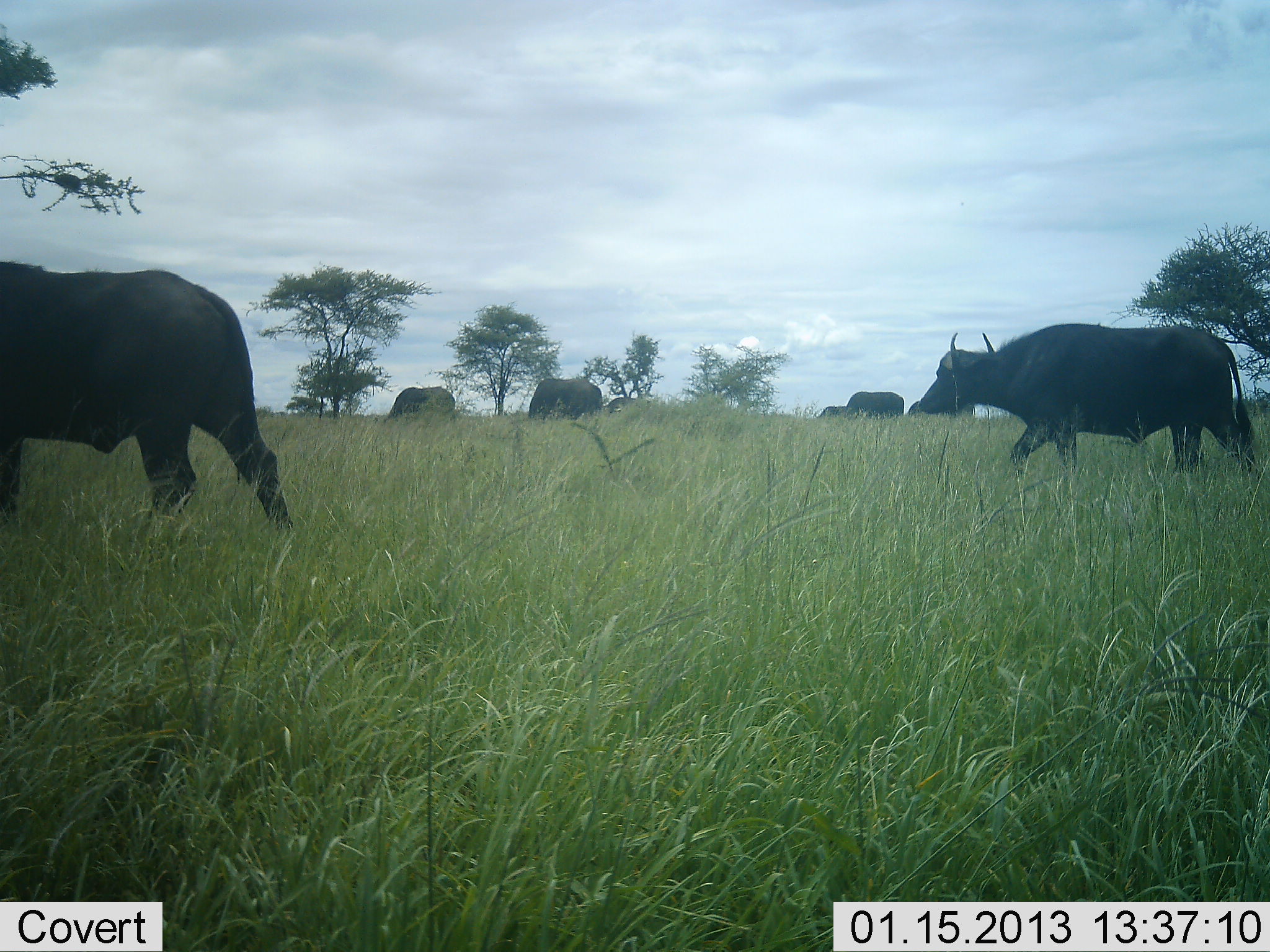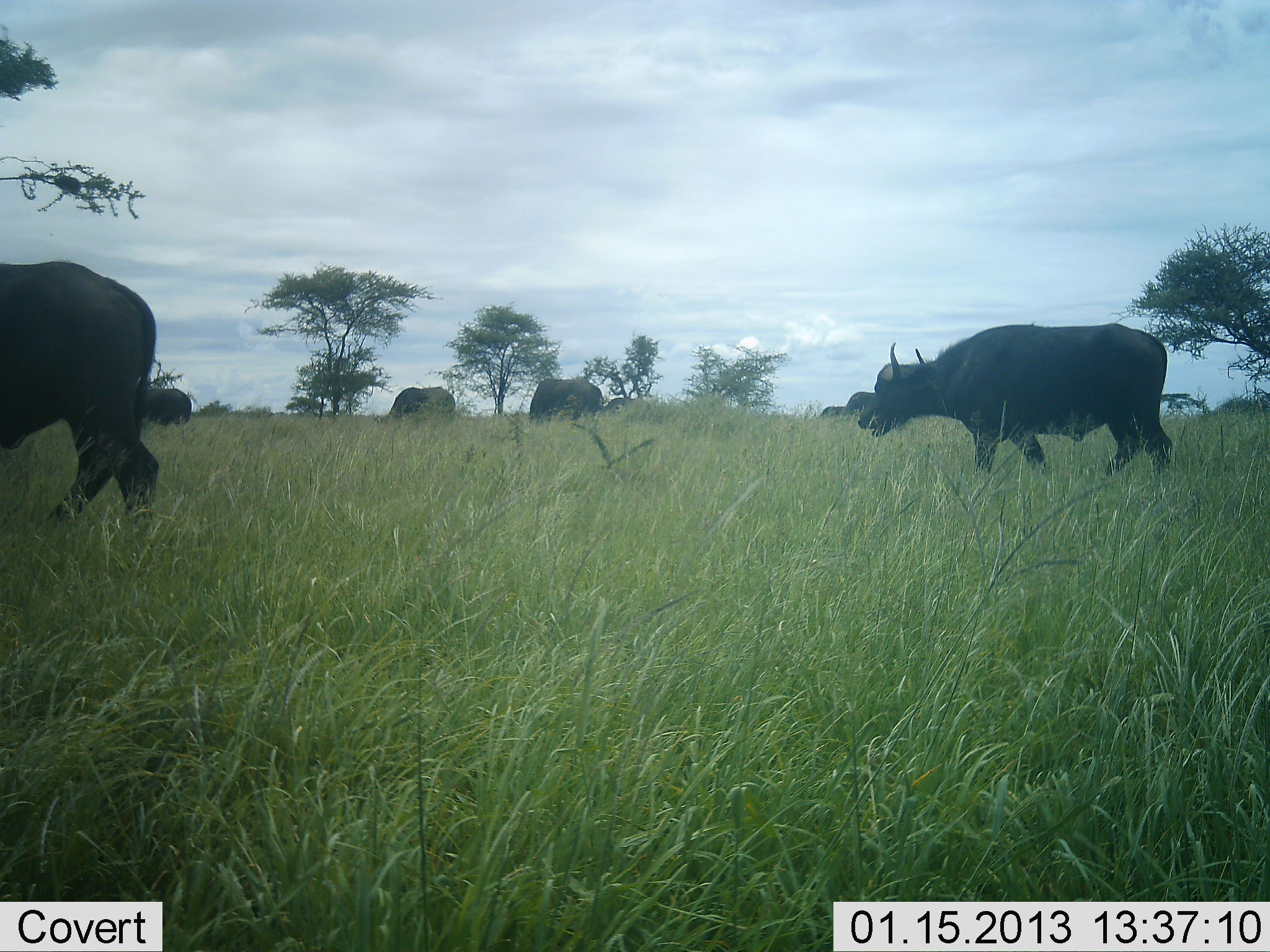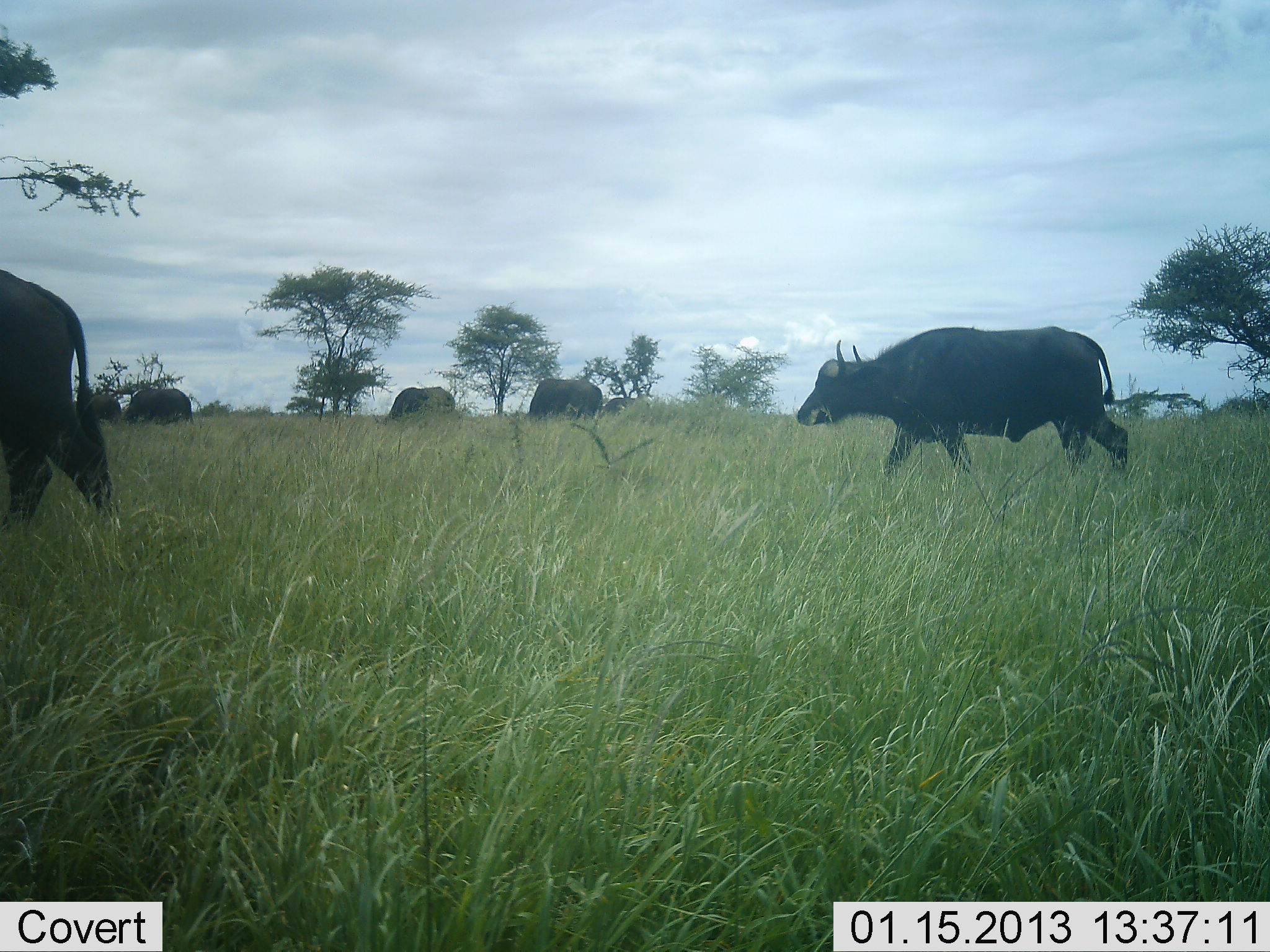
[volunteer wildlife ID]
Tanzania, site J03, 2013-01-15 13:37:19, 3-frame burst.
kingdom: Animalia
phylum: Chordata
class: Mammalia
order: Artiodactyla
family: Bovidae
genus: Syncerus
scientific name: Syncerus caffer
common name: cape buffalo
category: buffalo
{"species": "buffalo (cape buffalo) (Syncerus caffer)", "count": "8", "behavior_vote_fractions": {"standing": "40%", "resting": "0%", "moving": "87%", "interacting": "0%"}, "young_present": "0%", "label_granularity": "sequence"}